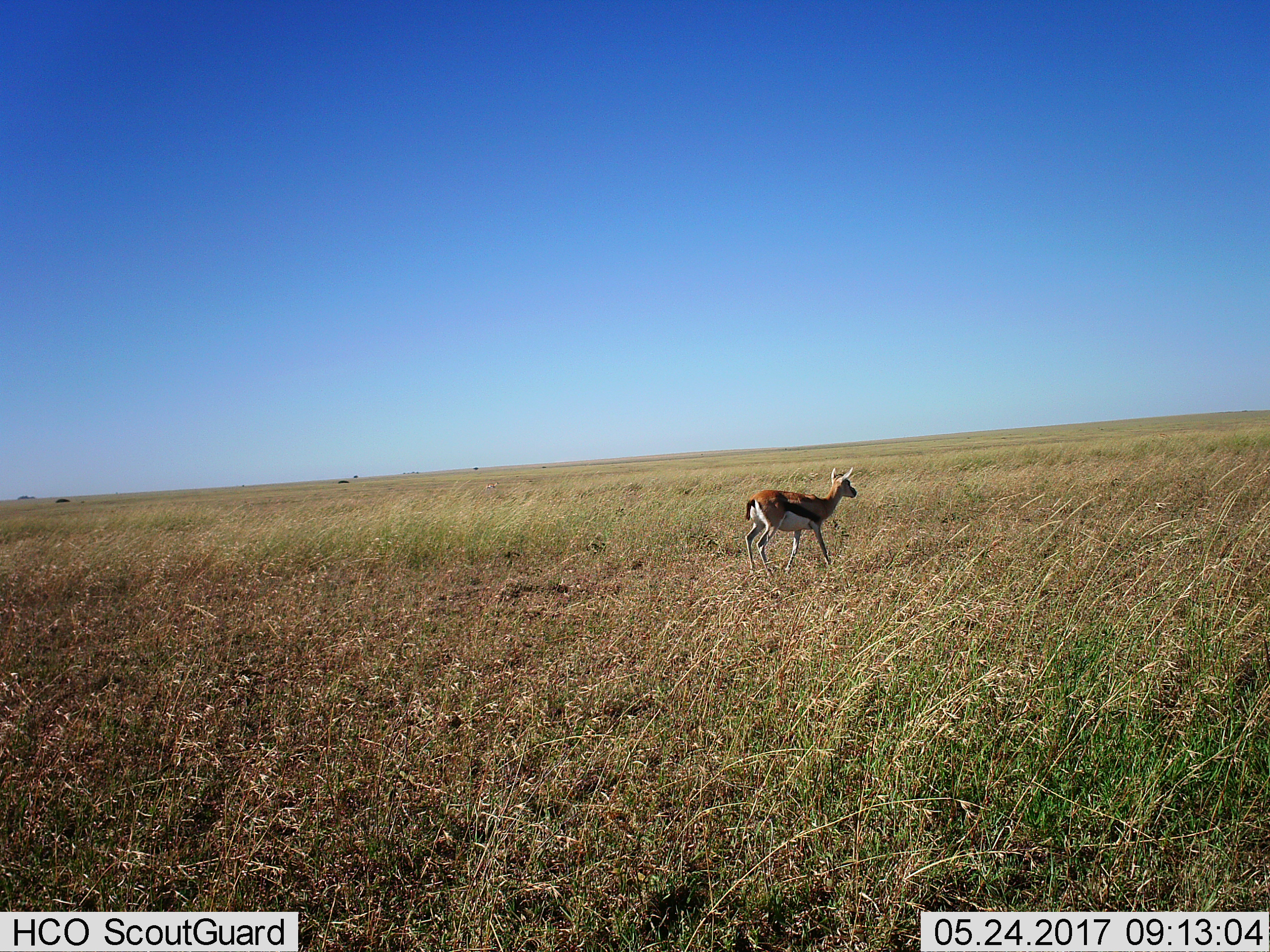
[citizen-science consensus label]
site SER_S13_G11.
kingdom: Animalia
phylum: Chordata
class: Mammalia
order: Artiodactyla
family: Bovidae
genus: Eudorcas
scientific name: Eudorcas thomsonii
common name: thomson's gazelle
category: gazellethomsons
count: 1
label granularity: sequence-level